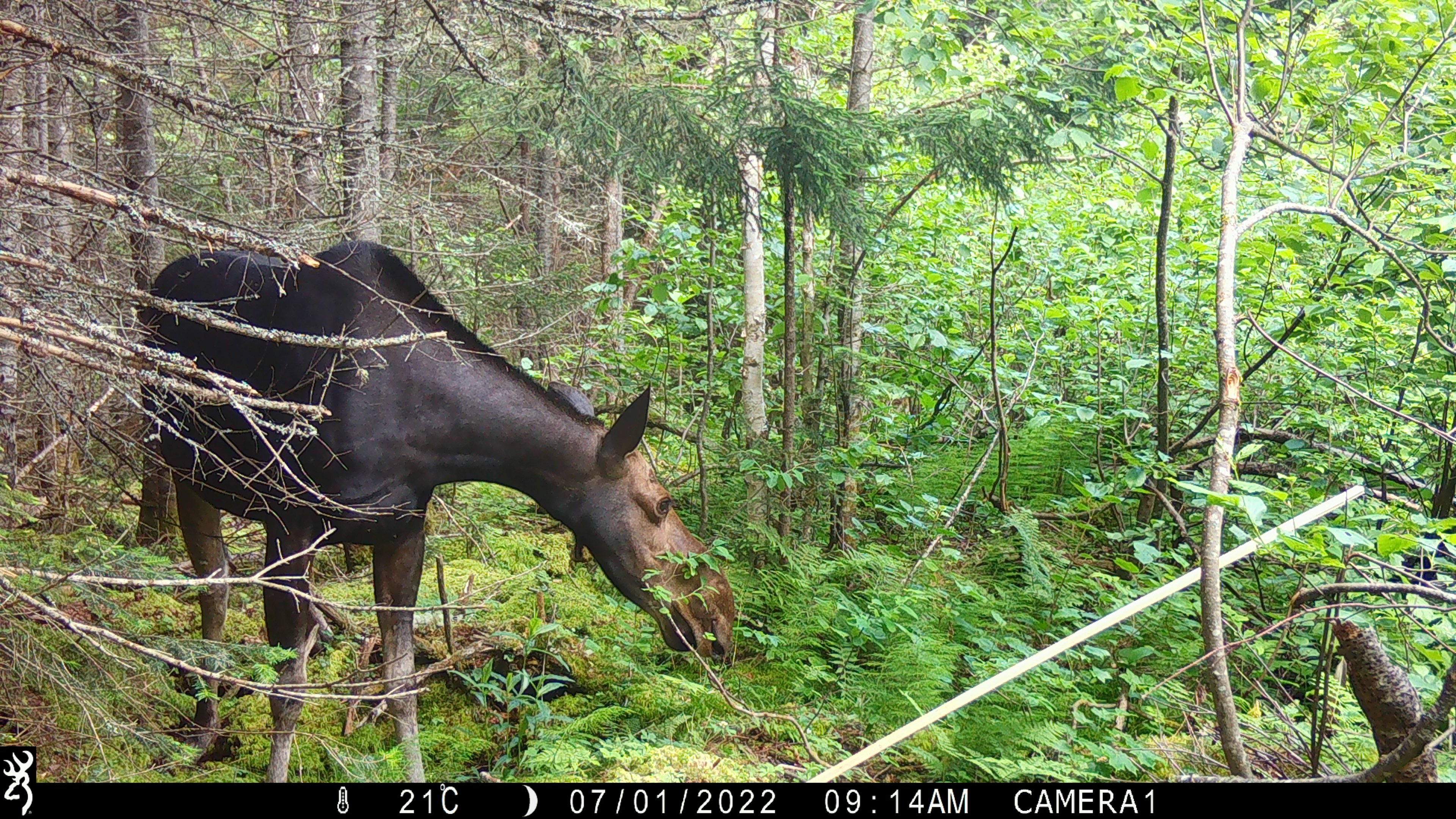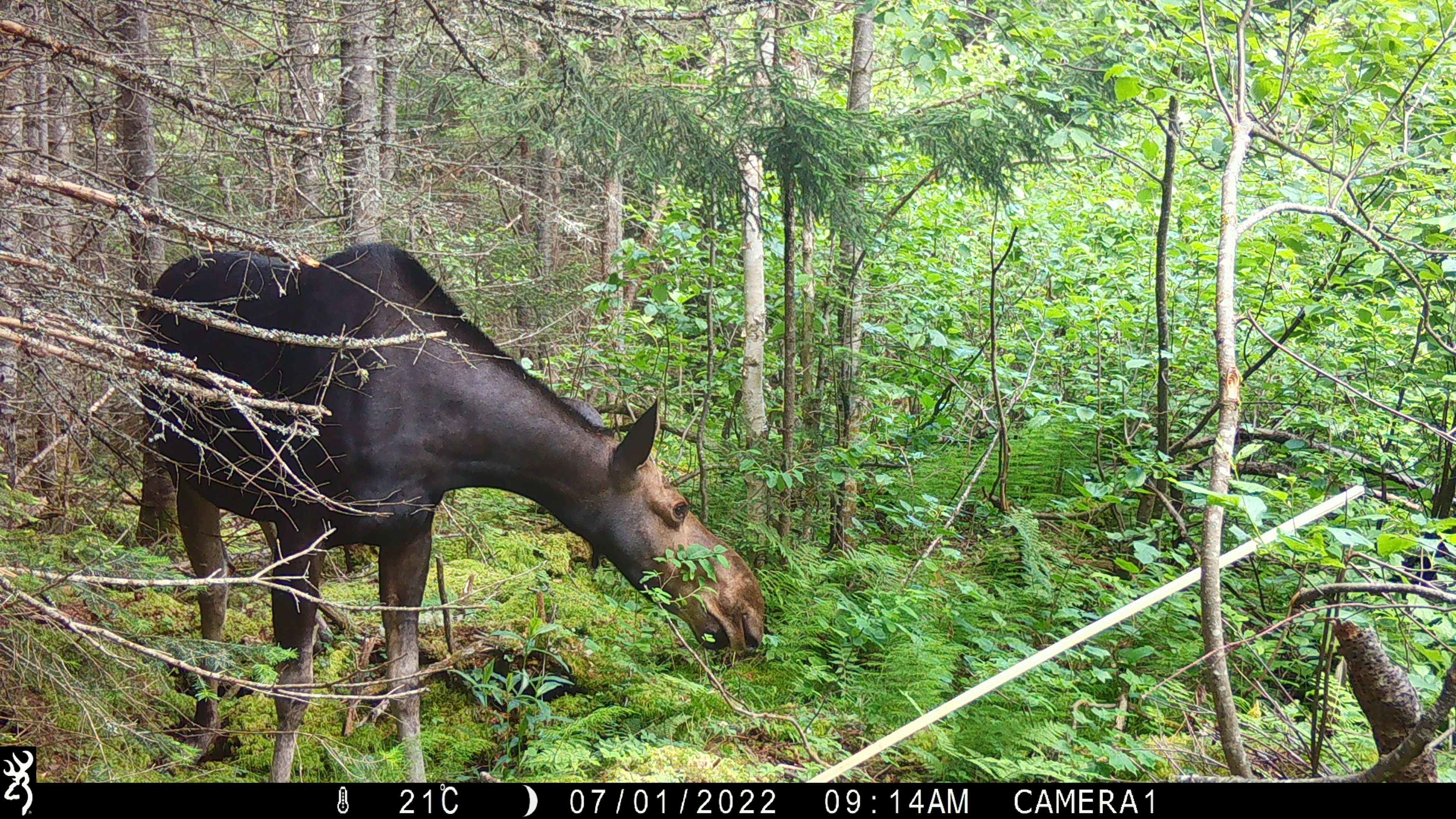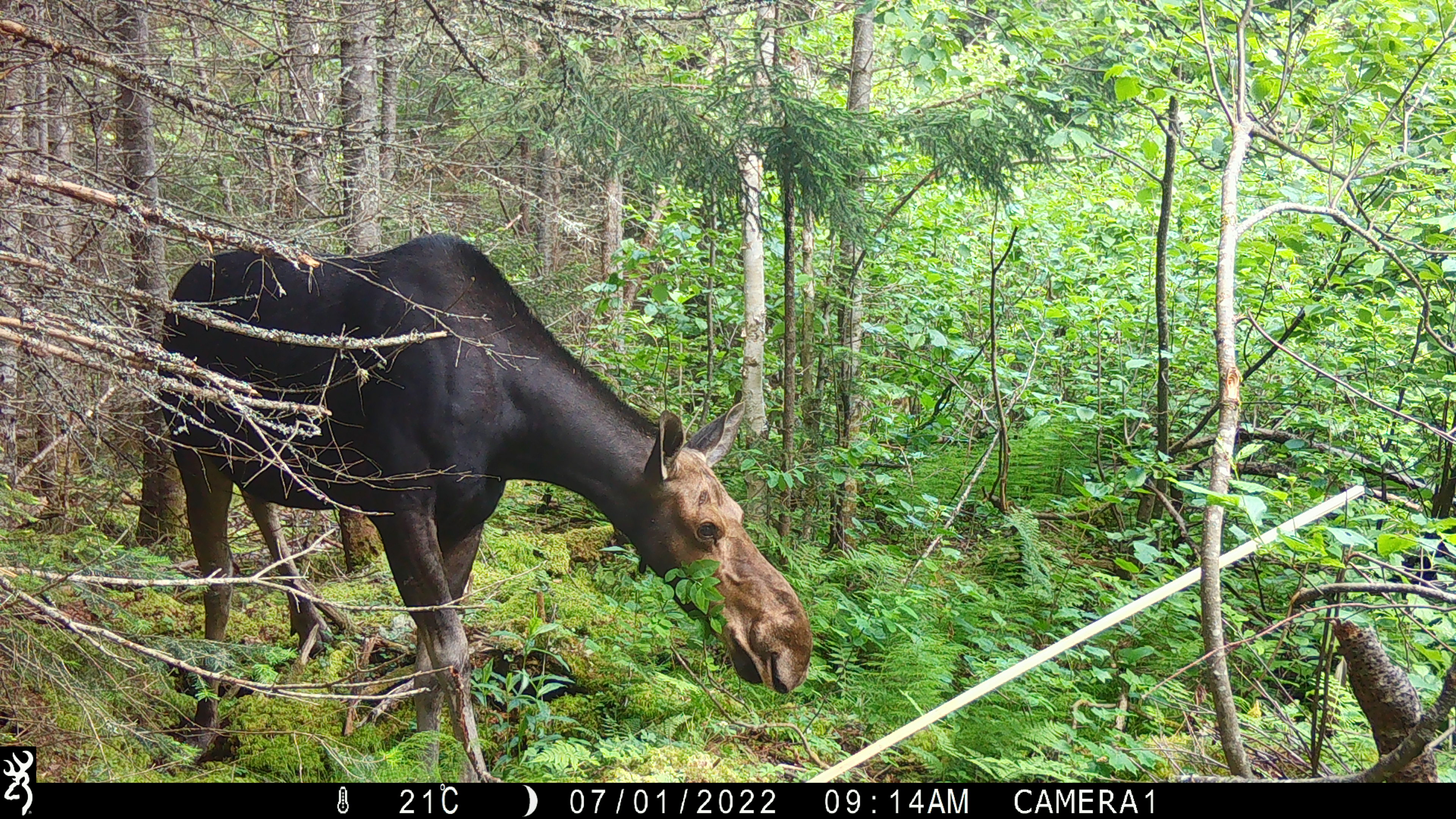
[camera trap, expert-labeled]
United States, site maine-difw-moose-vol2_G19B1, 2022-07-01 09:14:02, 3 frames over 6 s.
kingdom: Animalia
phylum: Chordata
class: Mammalia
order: Artiodactyla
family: Cervidae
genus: Alces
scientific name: Alces alces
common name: moose